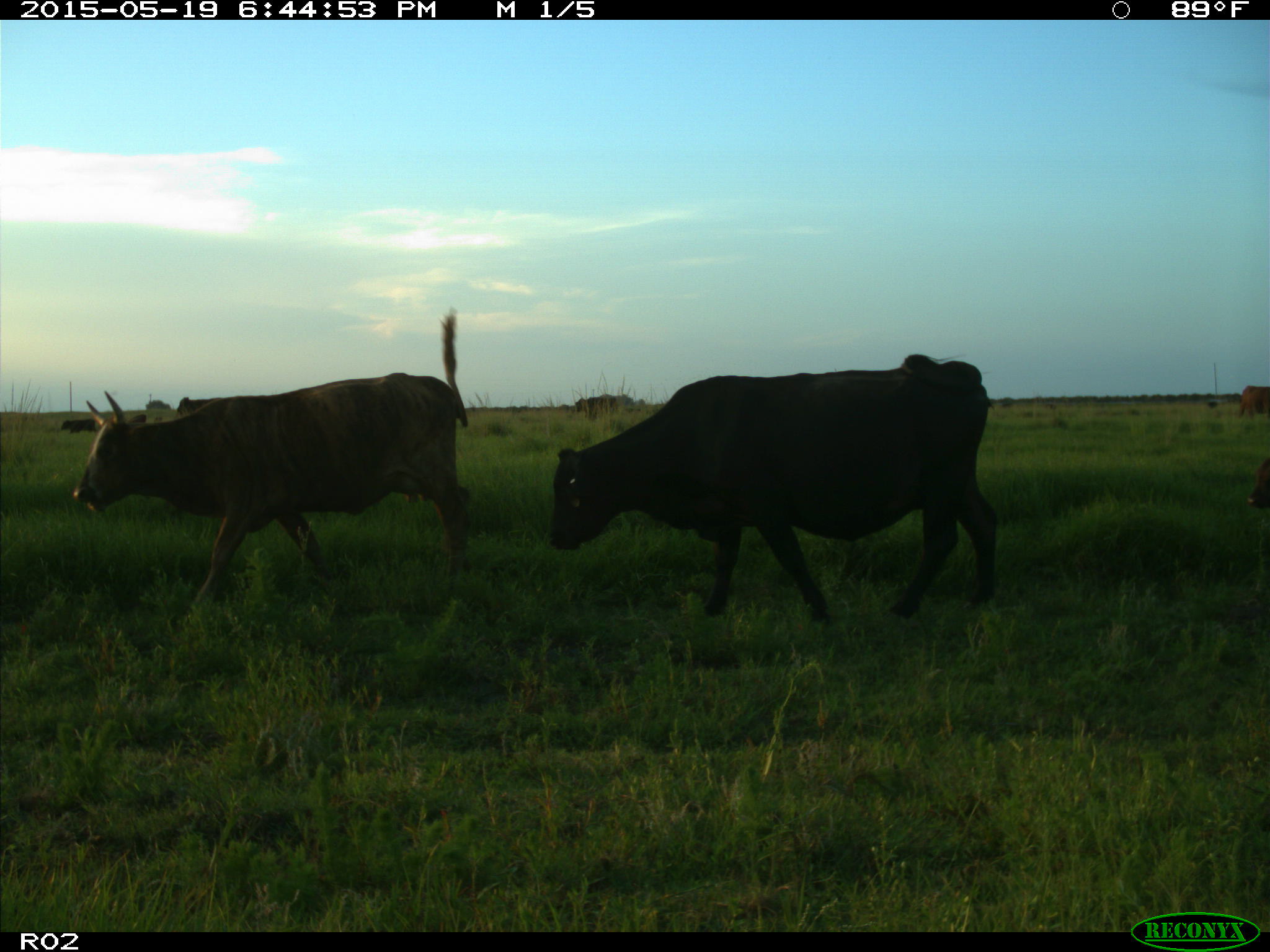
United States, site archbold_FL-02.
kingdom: Animalia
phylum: Chordata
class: Mammalia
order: Artiodactyla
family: Bovidae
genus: Bos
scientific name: Bos taurus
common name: domestic cow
Bos taurus (domestic cow).